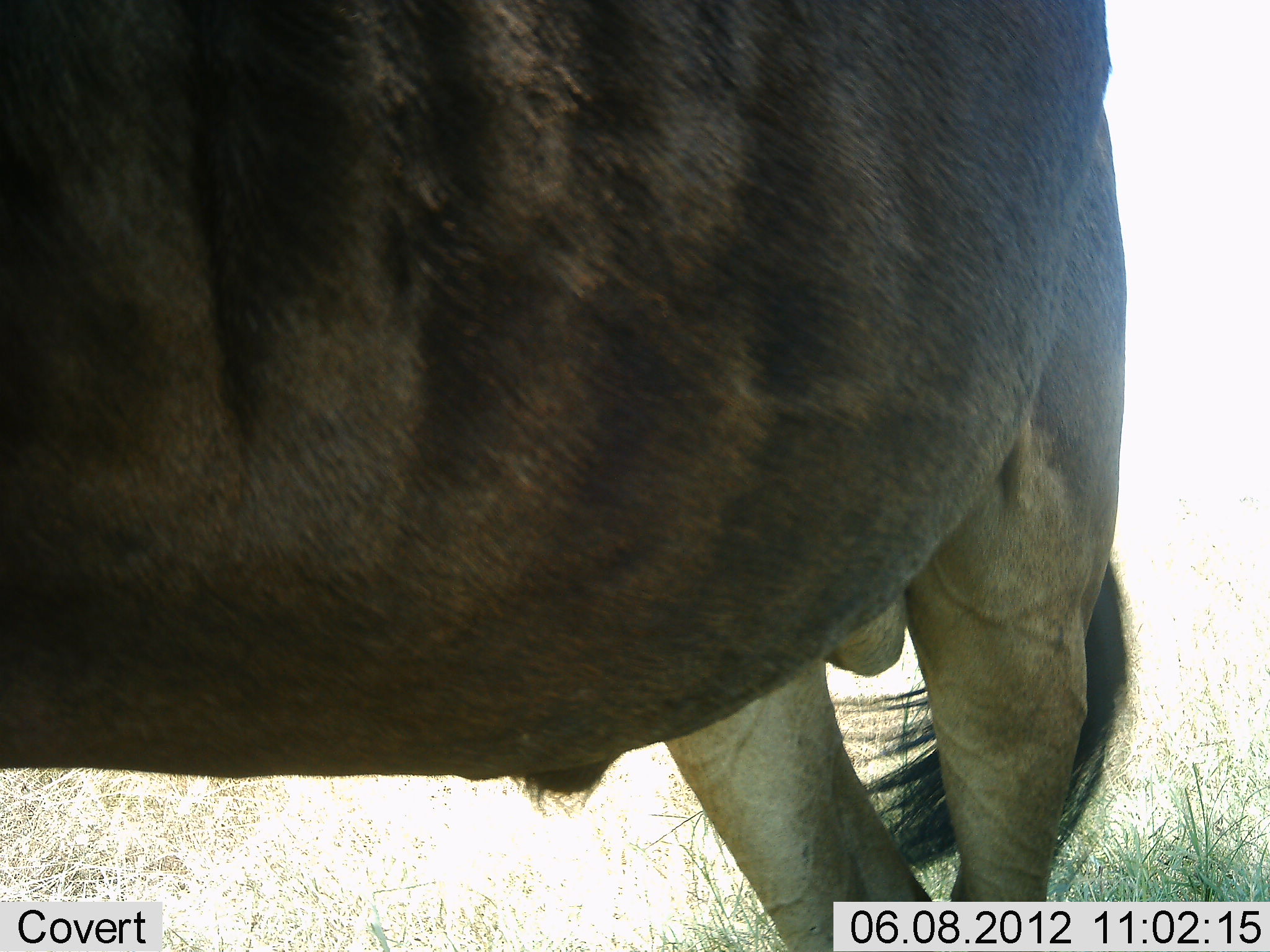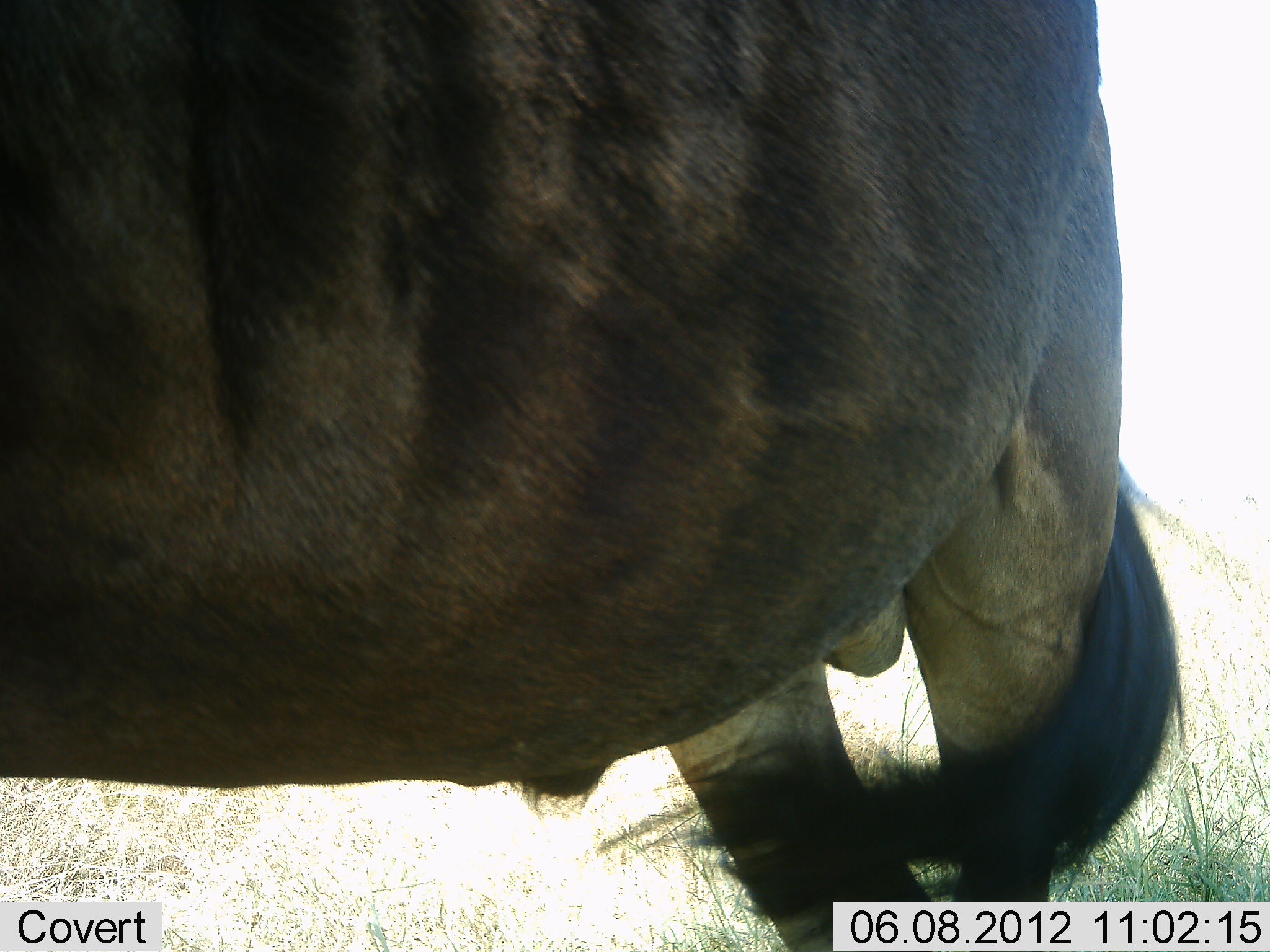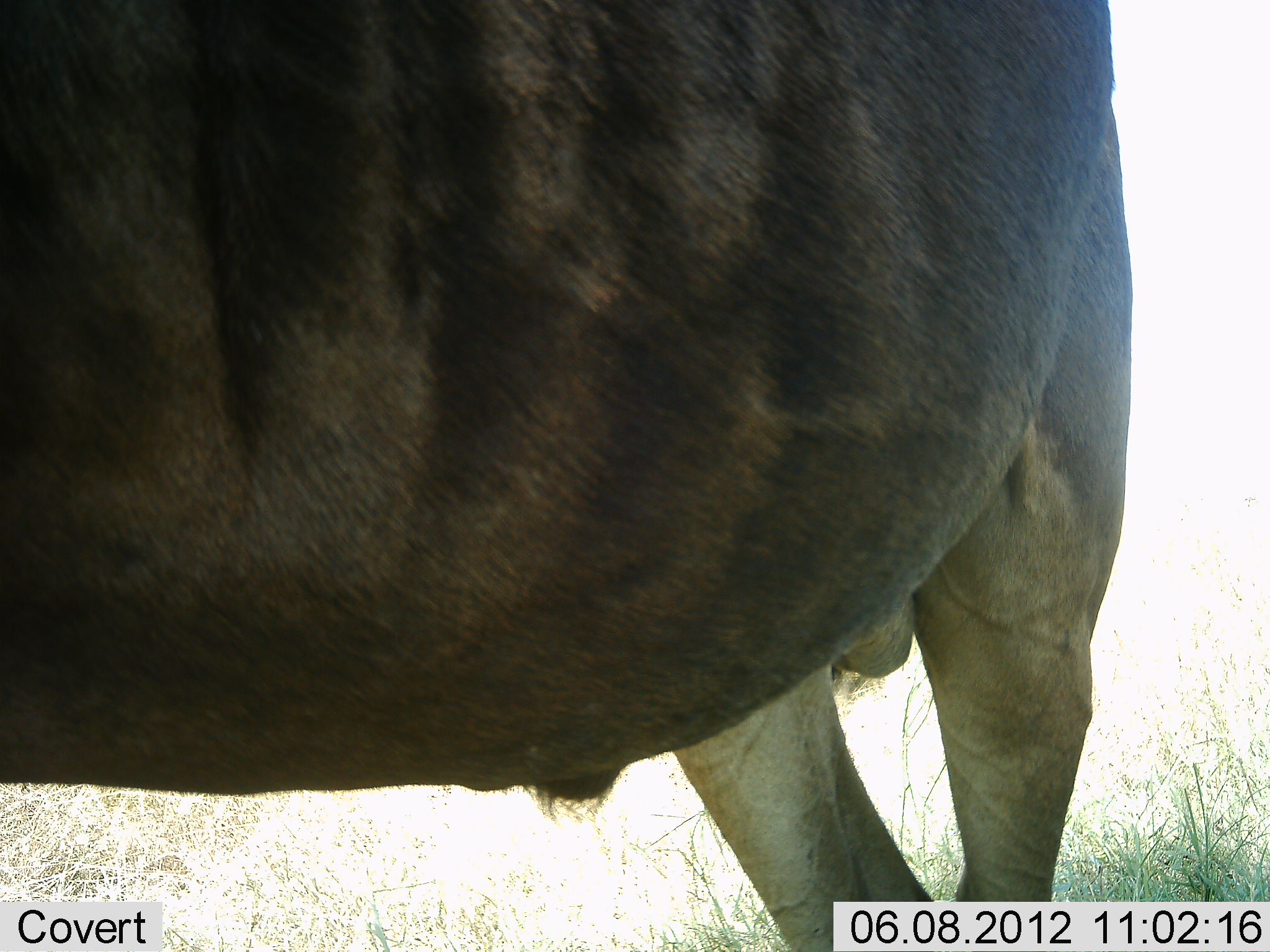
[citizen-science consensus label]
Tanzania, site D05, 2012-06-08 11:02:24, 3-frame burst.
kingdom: Animalia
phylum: Chordata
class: Mammalia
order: Artiodactyla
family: Bovidae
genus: Connochaetes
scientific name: Connochaetes taurinus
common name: blue wildebeest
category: wildebeest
Wildebeest (blue wildebeest) (Connochaetes taurinus), count 1. Behavior (volunteer vote fractions): standing 100%, resting 0%, moving 0%, interacting 0%. Young present (vote fraction): 0%. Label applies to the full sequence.